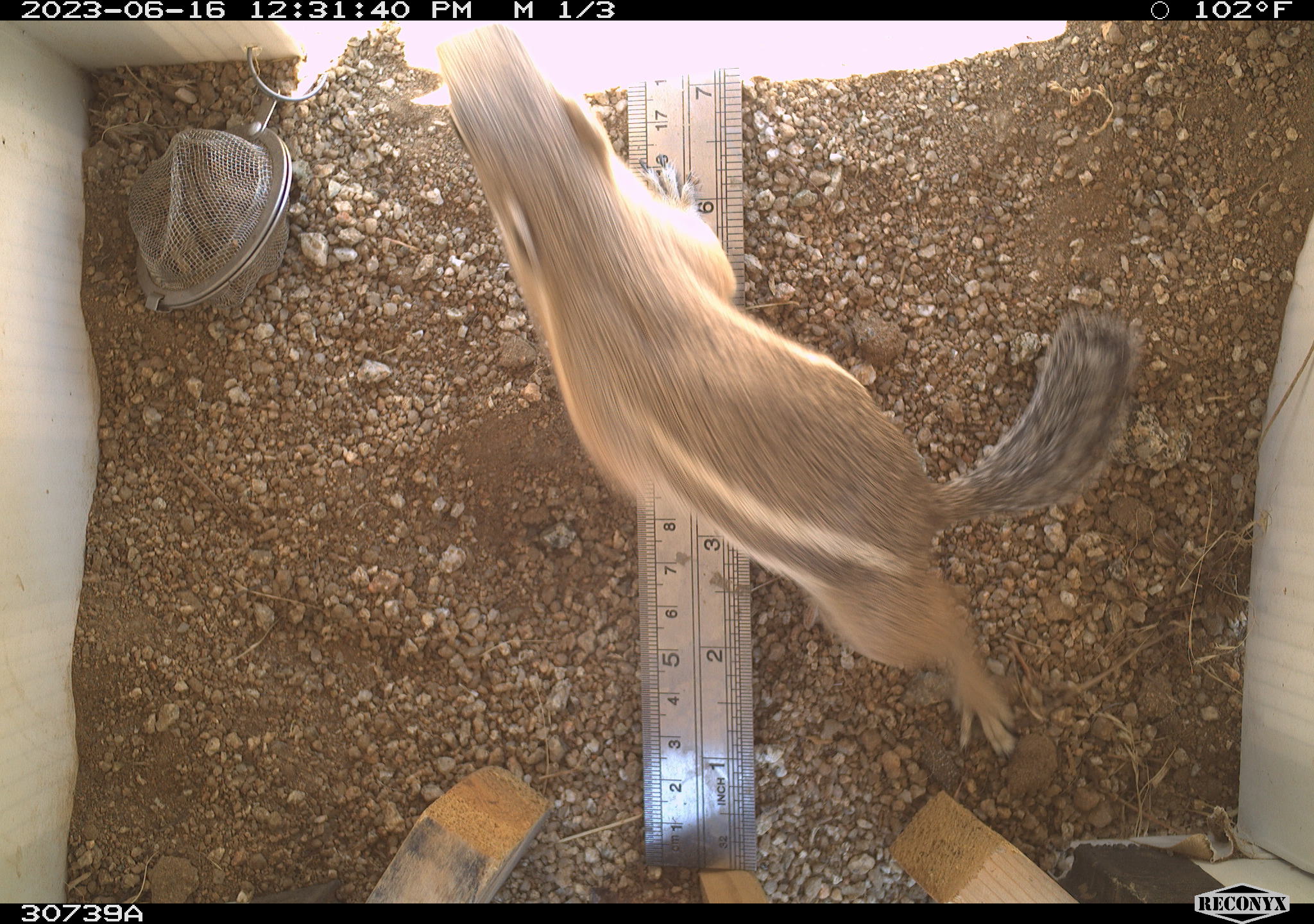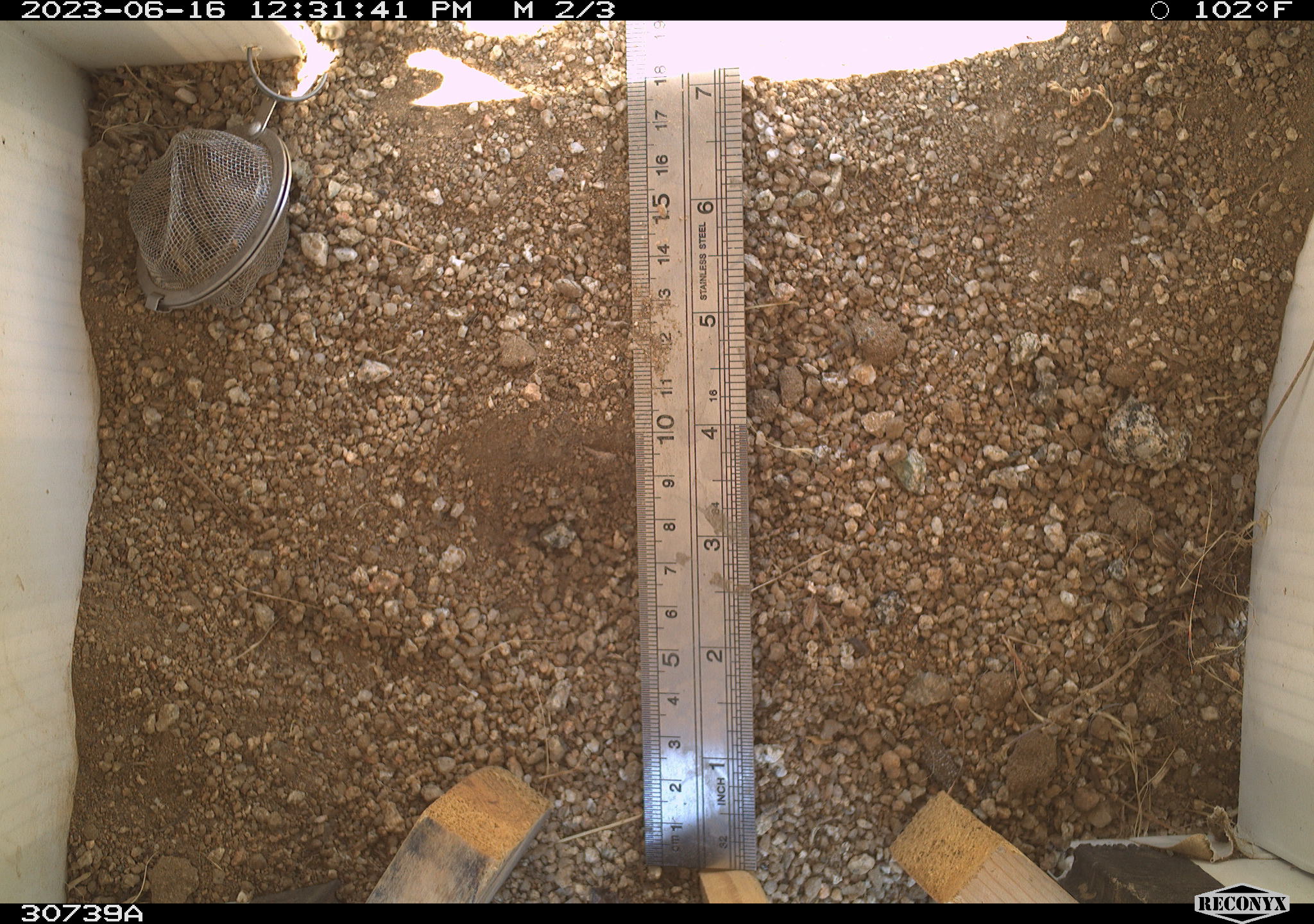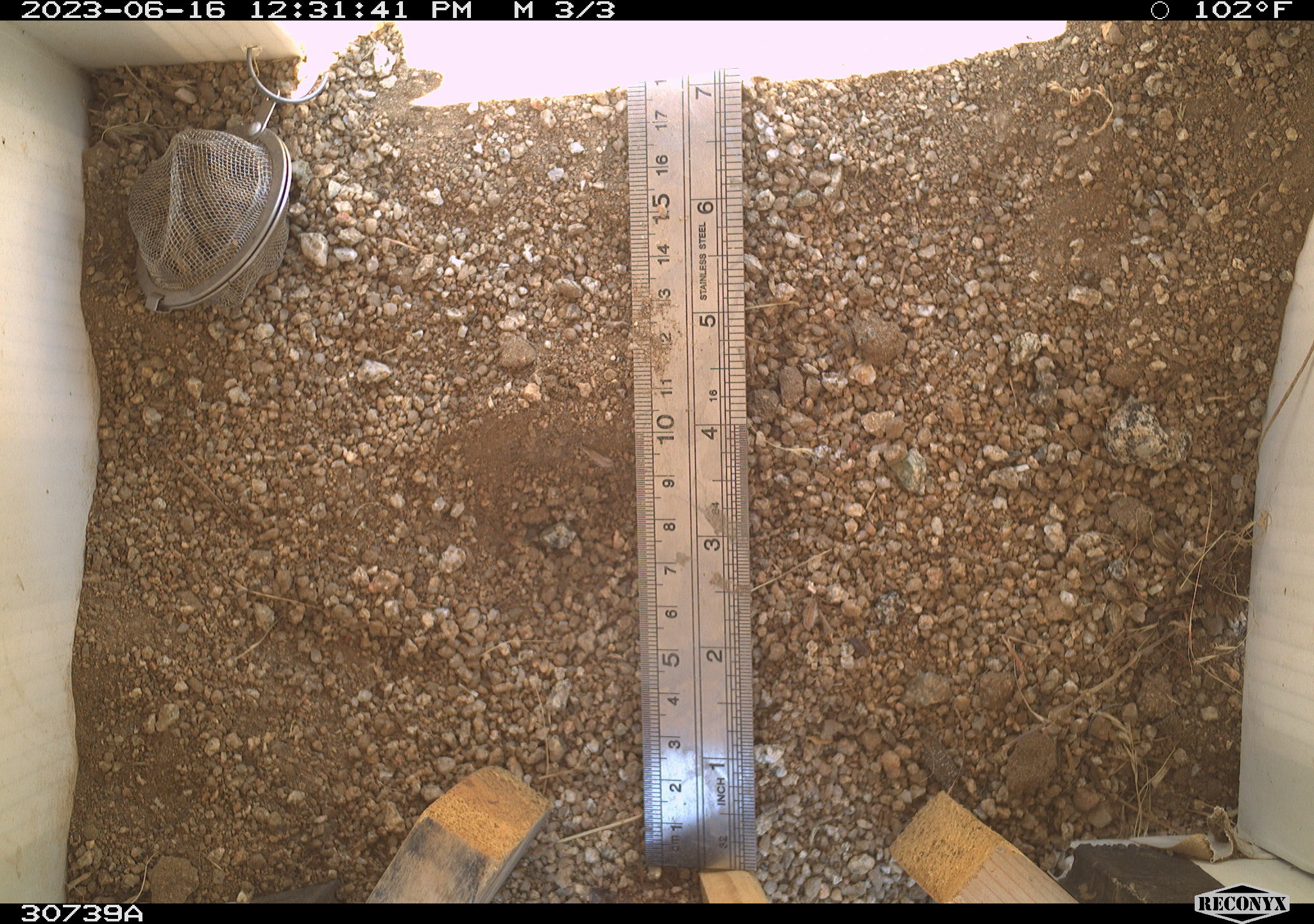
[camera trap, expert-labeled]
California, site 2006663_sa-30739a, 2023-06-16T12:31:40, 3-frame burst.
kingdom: Animalia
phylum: Chordata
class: Mammalia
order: Rodentia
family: Sciuridae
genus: Ammospermophilus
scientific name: Ammospermophilus leucurus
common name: white-tailed antelope squirrel